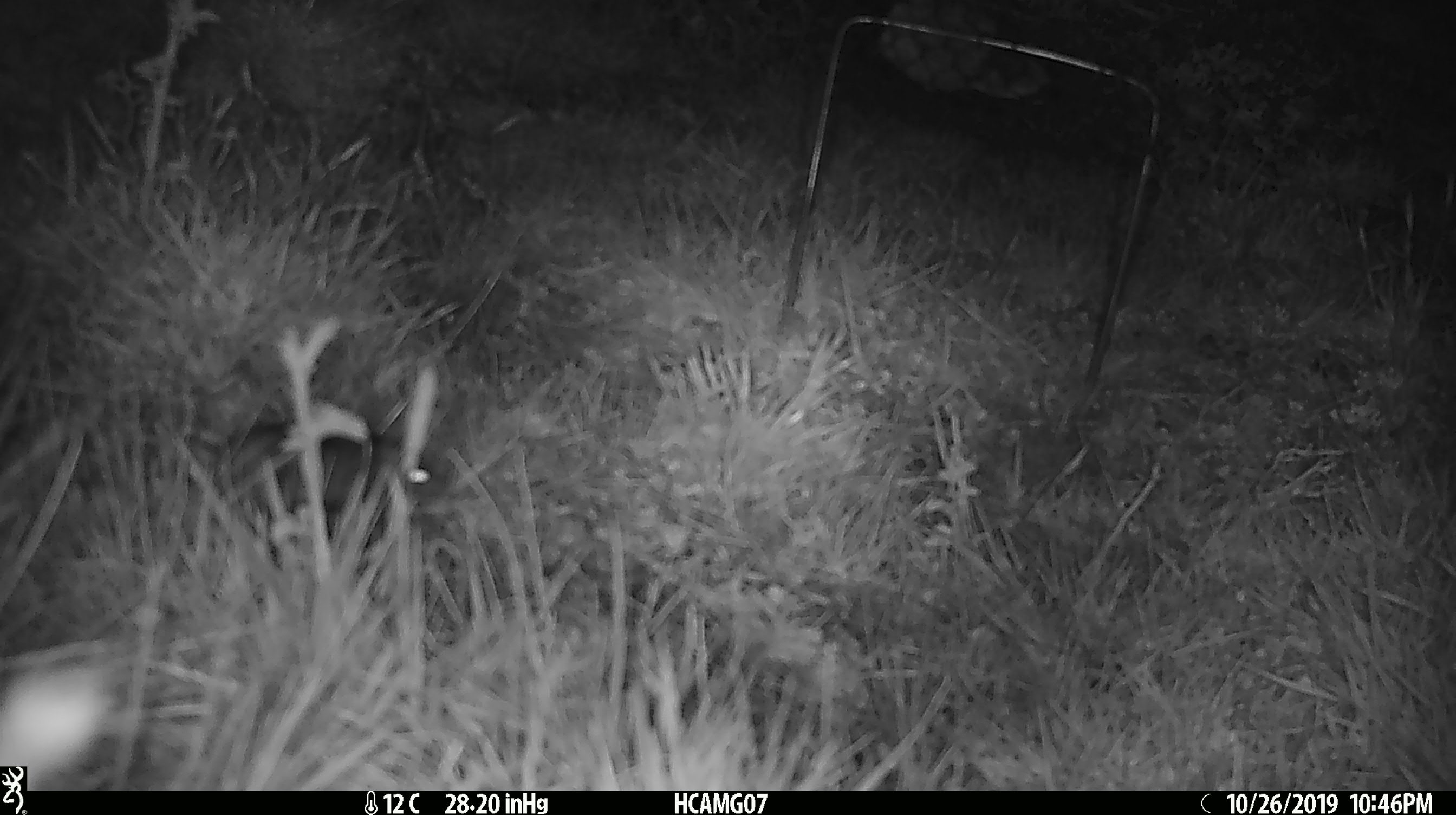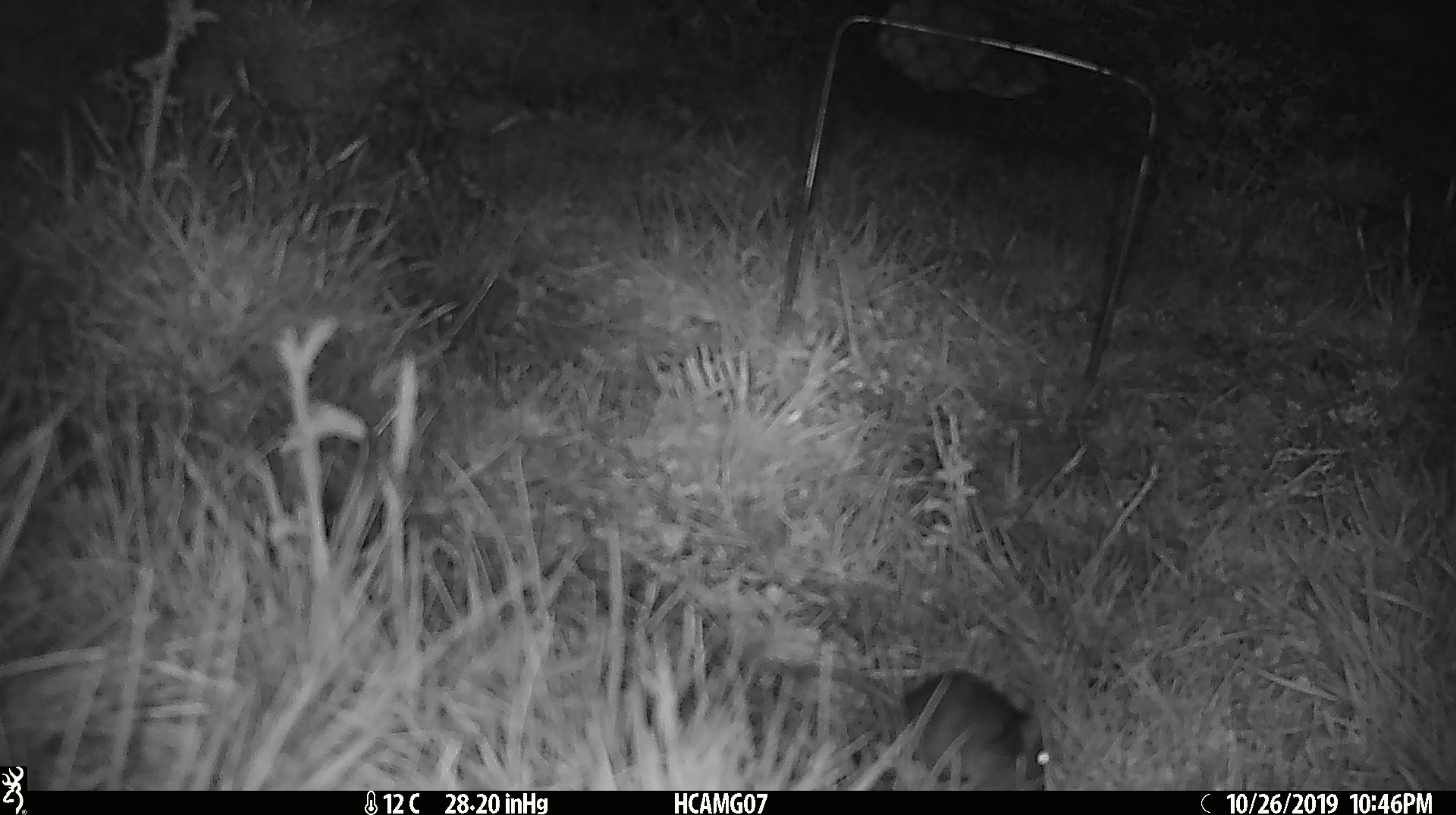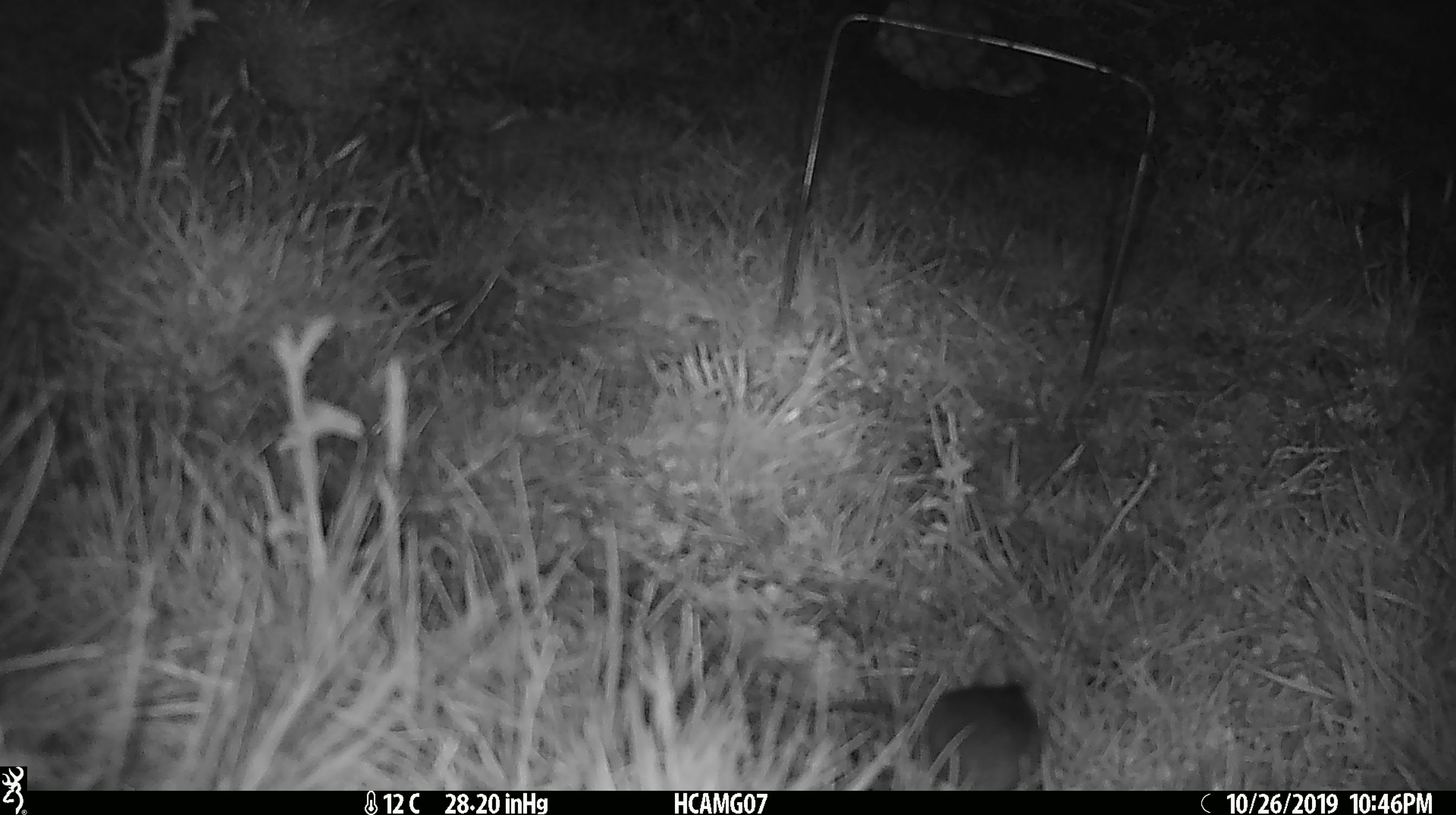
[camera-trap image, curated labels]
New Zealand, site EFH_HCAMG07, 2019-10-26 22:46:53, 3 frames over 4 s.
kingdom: Animalia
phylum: Chordata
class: Mammalia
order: Rodentia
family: Muridae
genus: Mus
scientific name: Mus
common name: mouse